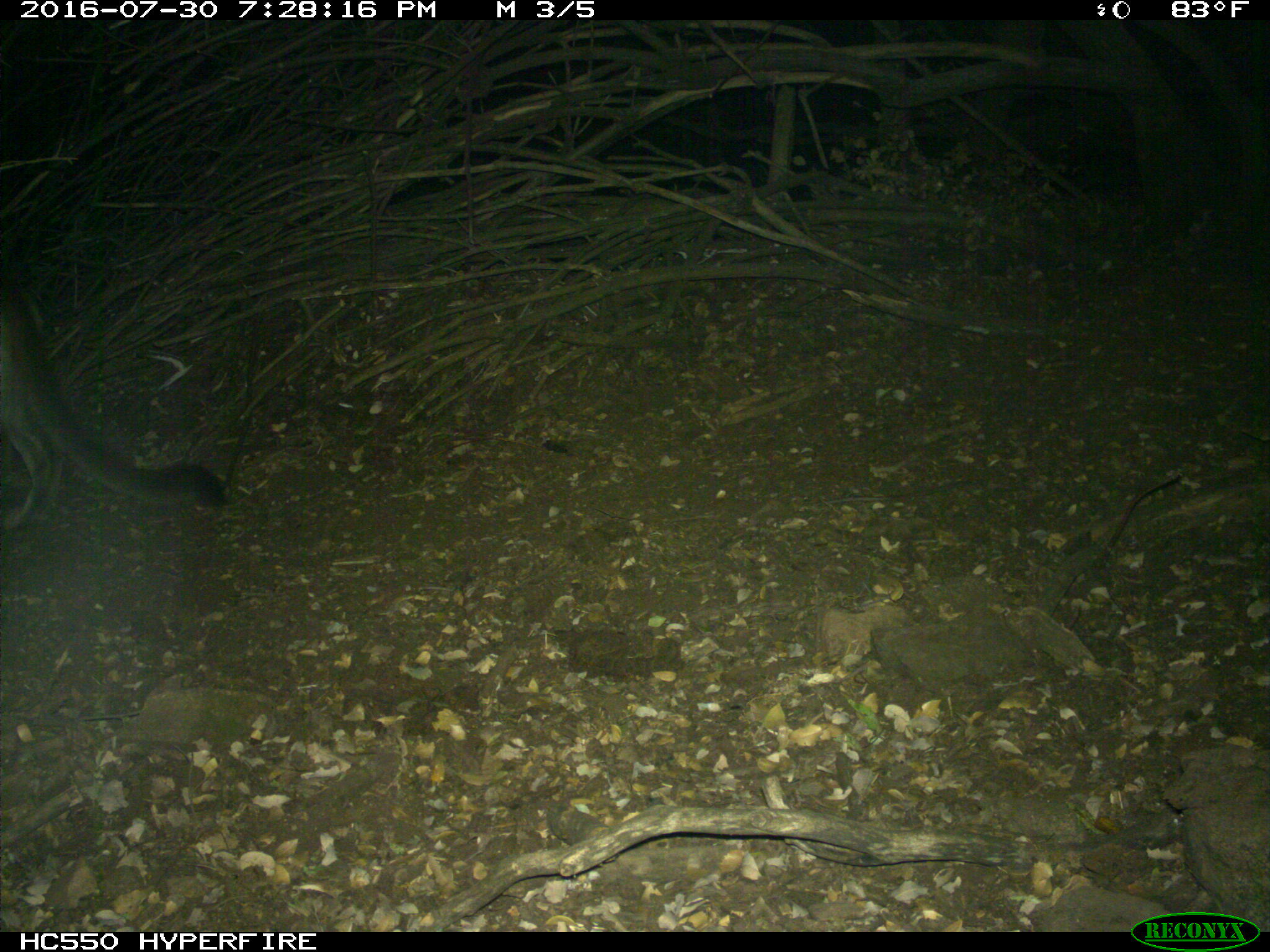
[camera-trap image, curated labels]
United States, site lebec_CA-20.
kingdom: Animalia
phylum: Chordata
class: Mammalia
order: Carnivora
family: Felidae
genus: Puma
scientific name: Puma concolor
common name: mountain lion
Puma concolor (mountain lion).